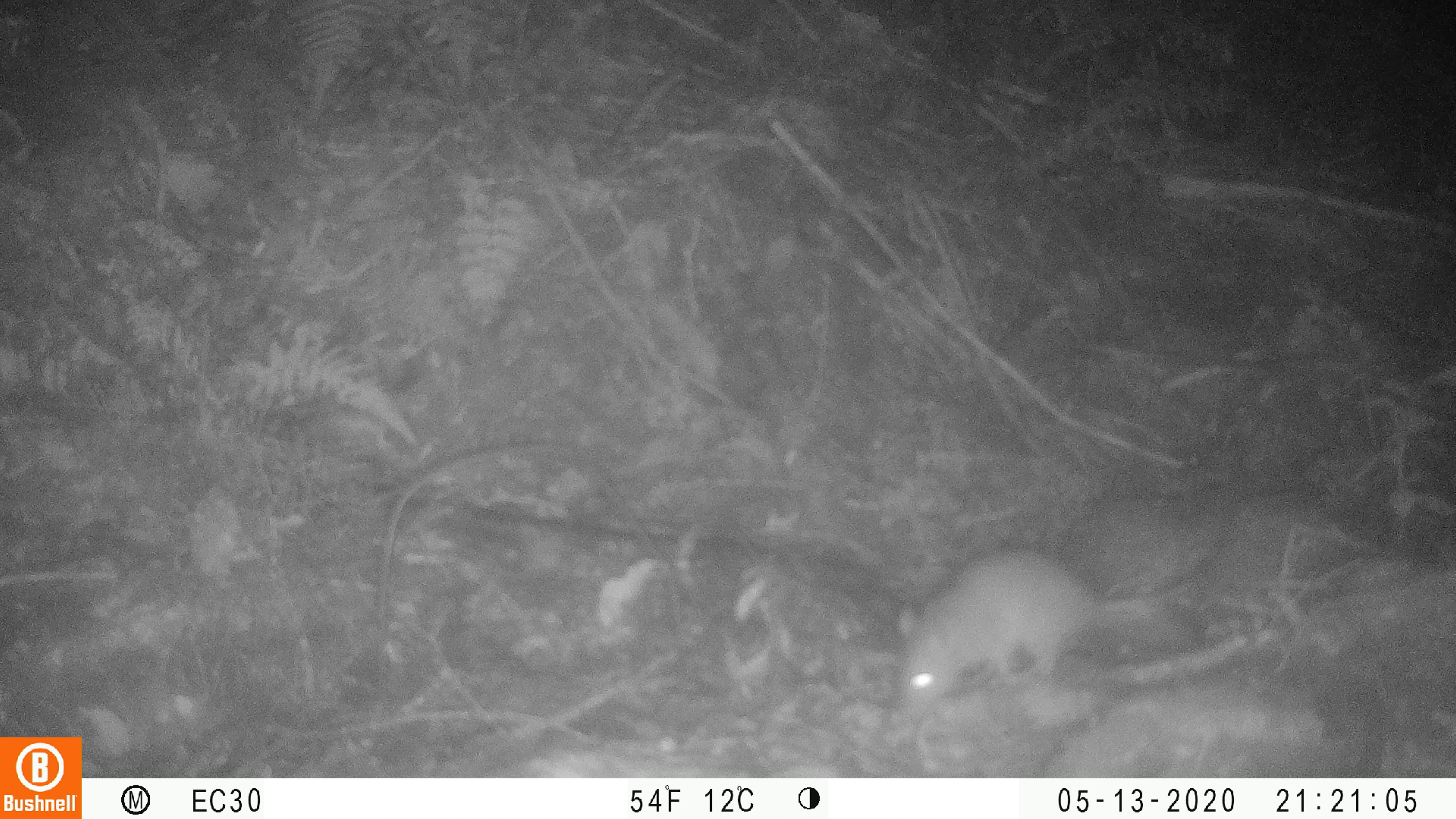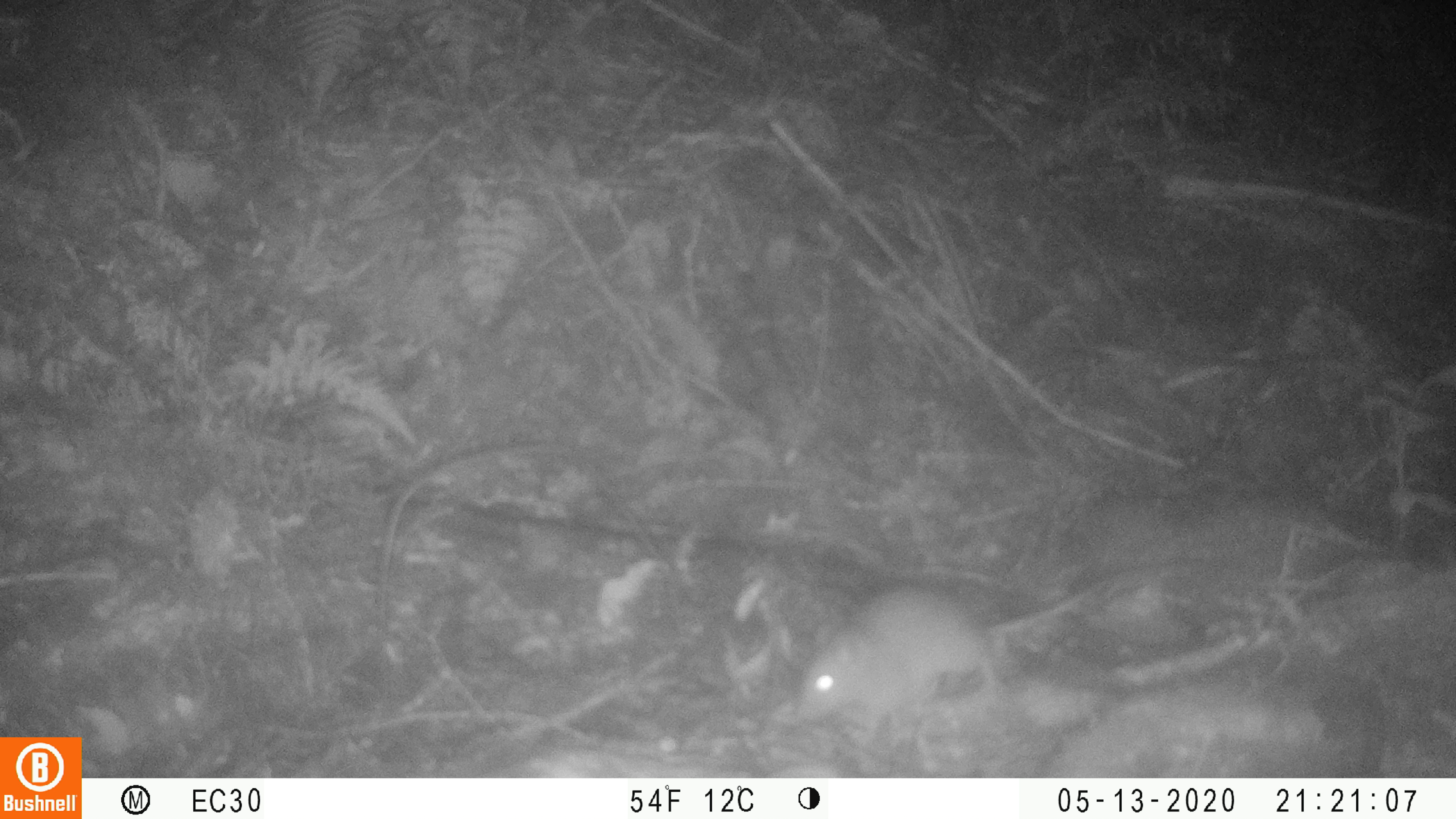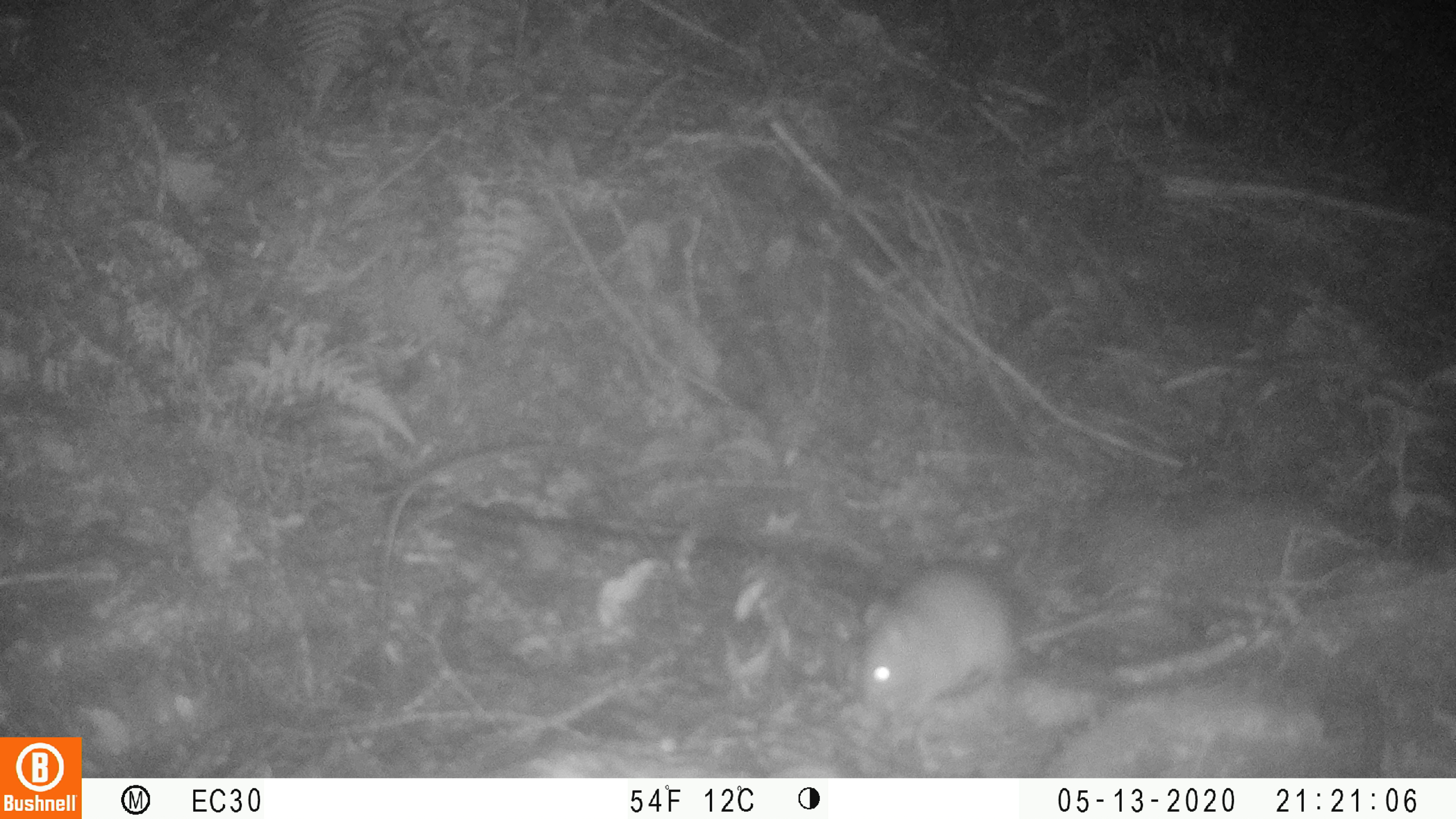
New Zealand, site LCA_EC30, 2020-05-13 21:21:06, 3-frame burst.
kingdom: Animalia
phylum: Chordata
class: Mammalia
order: Rodentia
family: Muridae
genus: Rattus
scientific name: Rattus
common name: rat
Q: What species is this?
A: Rat (Rattus).